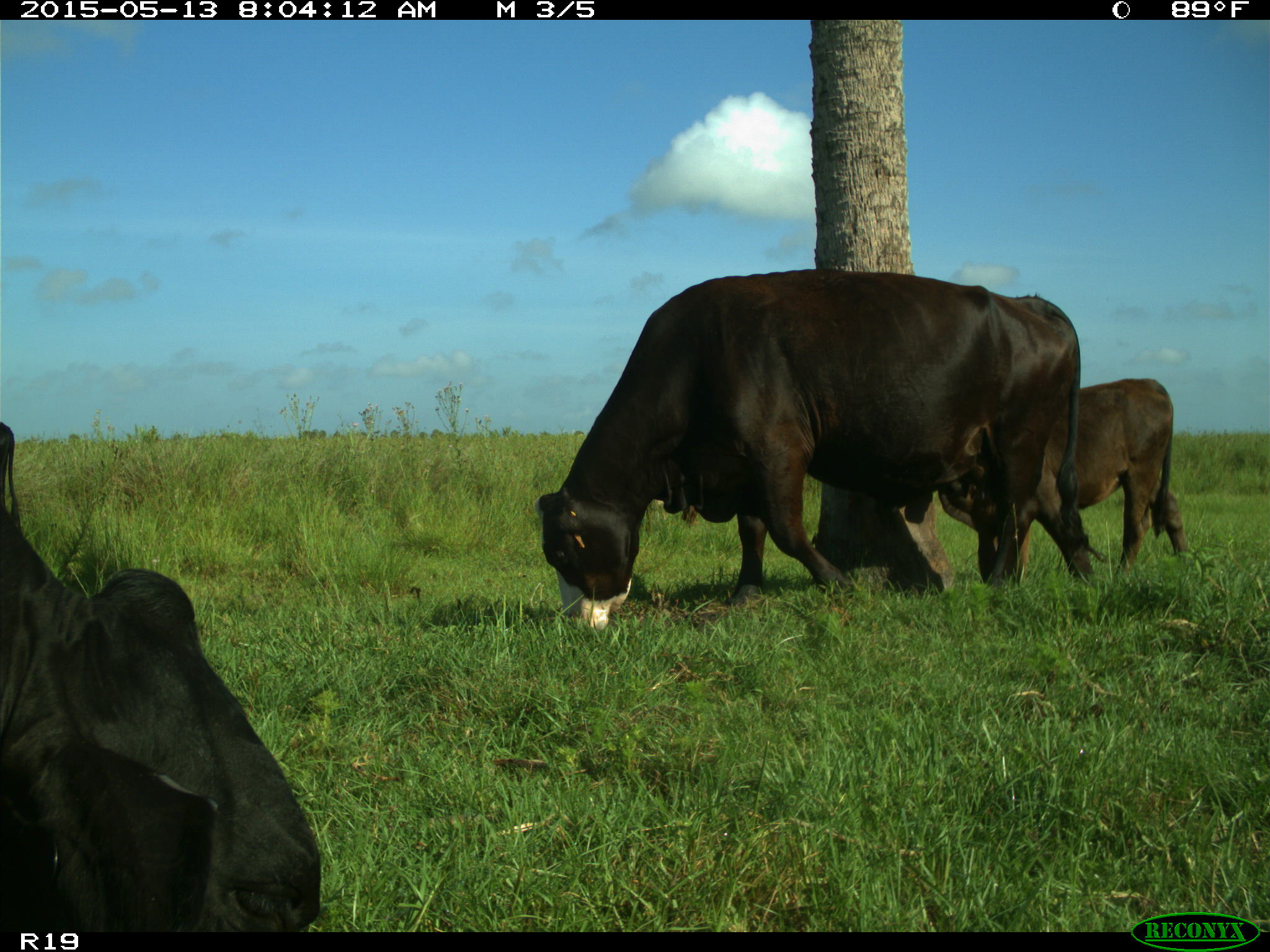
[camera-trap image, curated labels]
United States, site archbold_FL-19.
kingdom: Animalia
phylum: Chordata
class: Mammalia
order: Artiodactyla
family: Bovidae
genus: Bos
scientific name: Bos taurus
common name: domestic cow